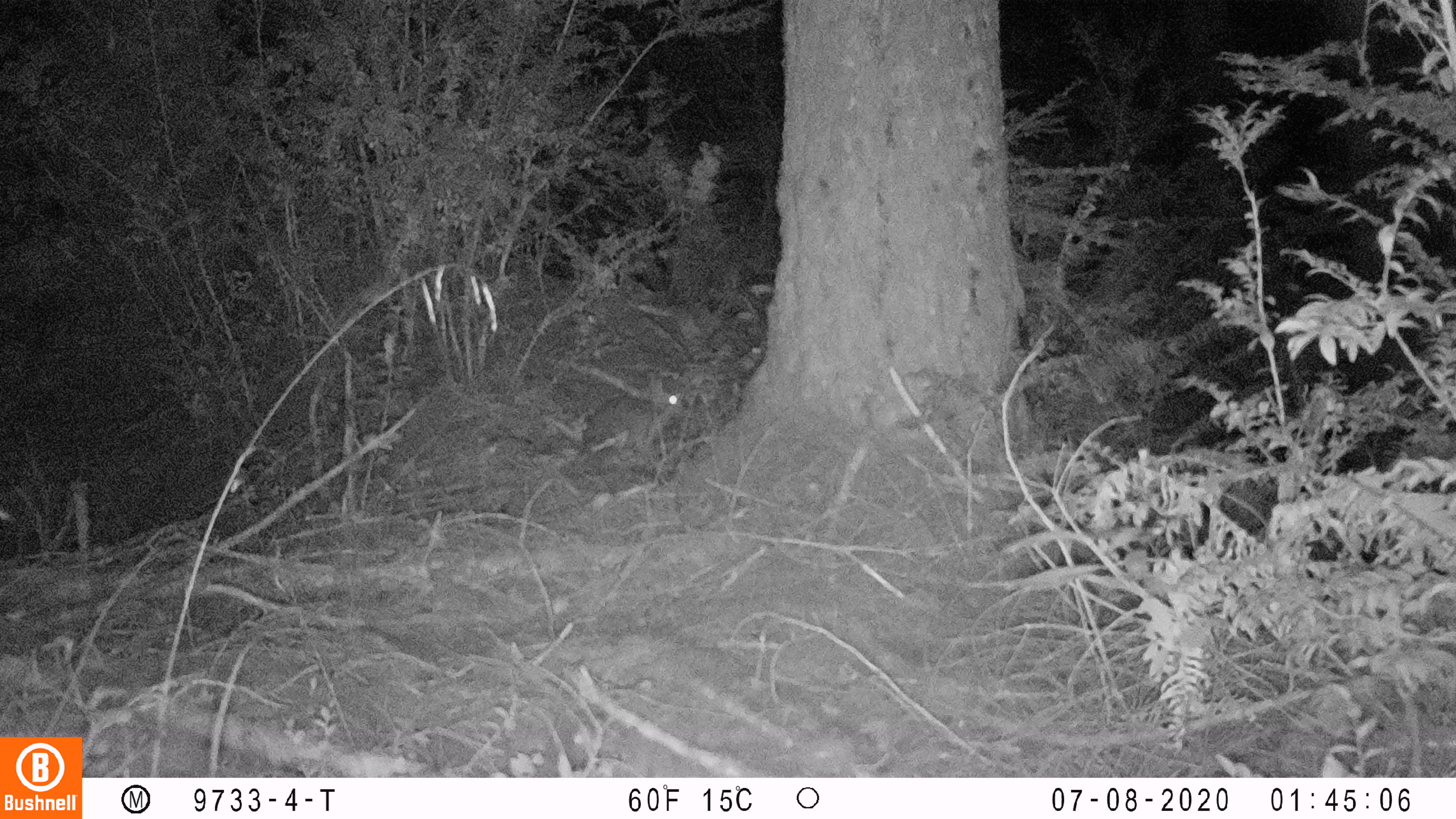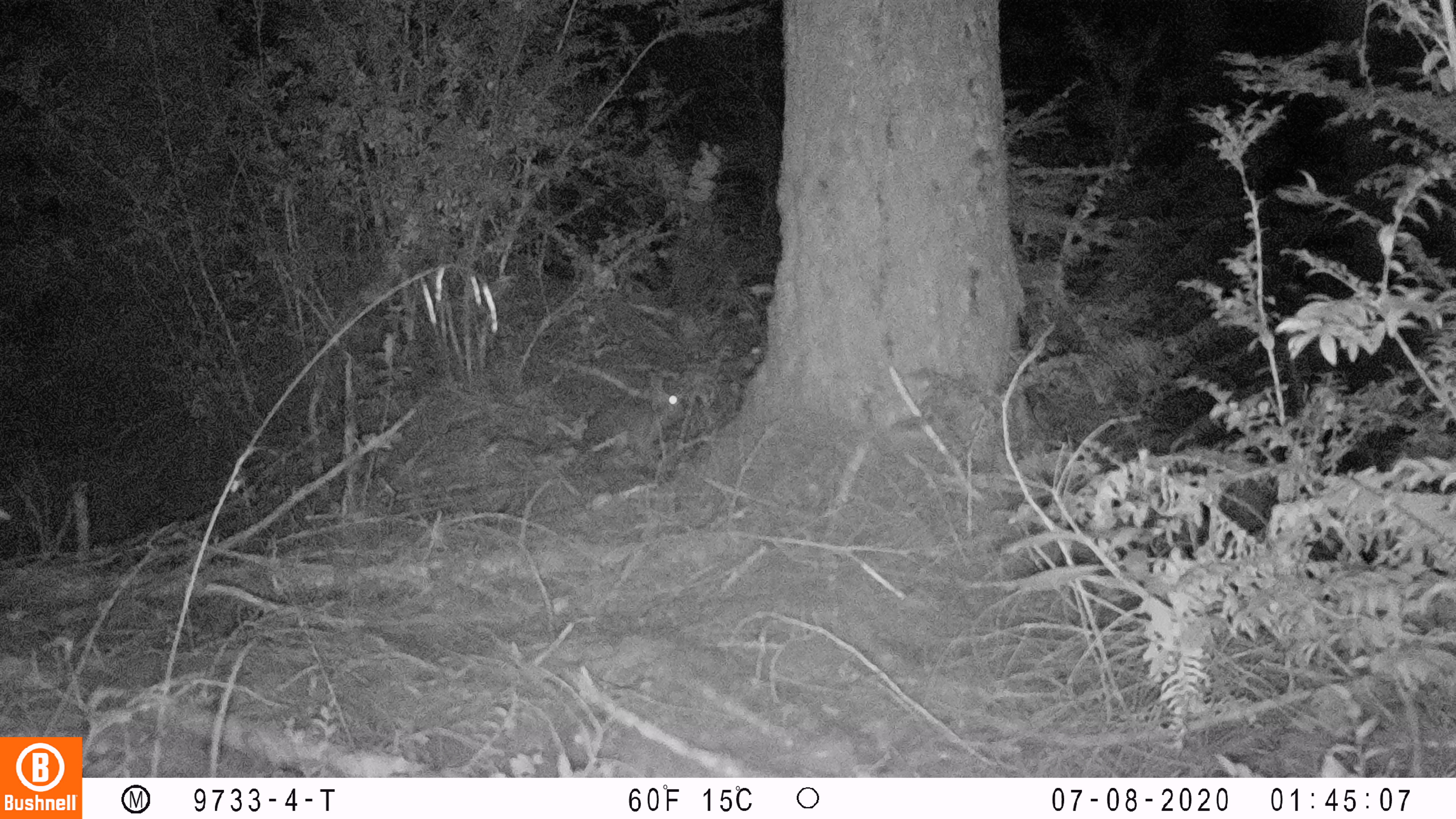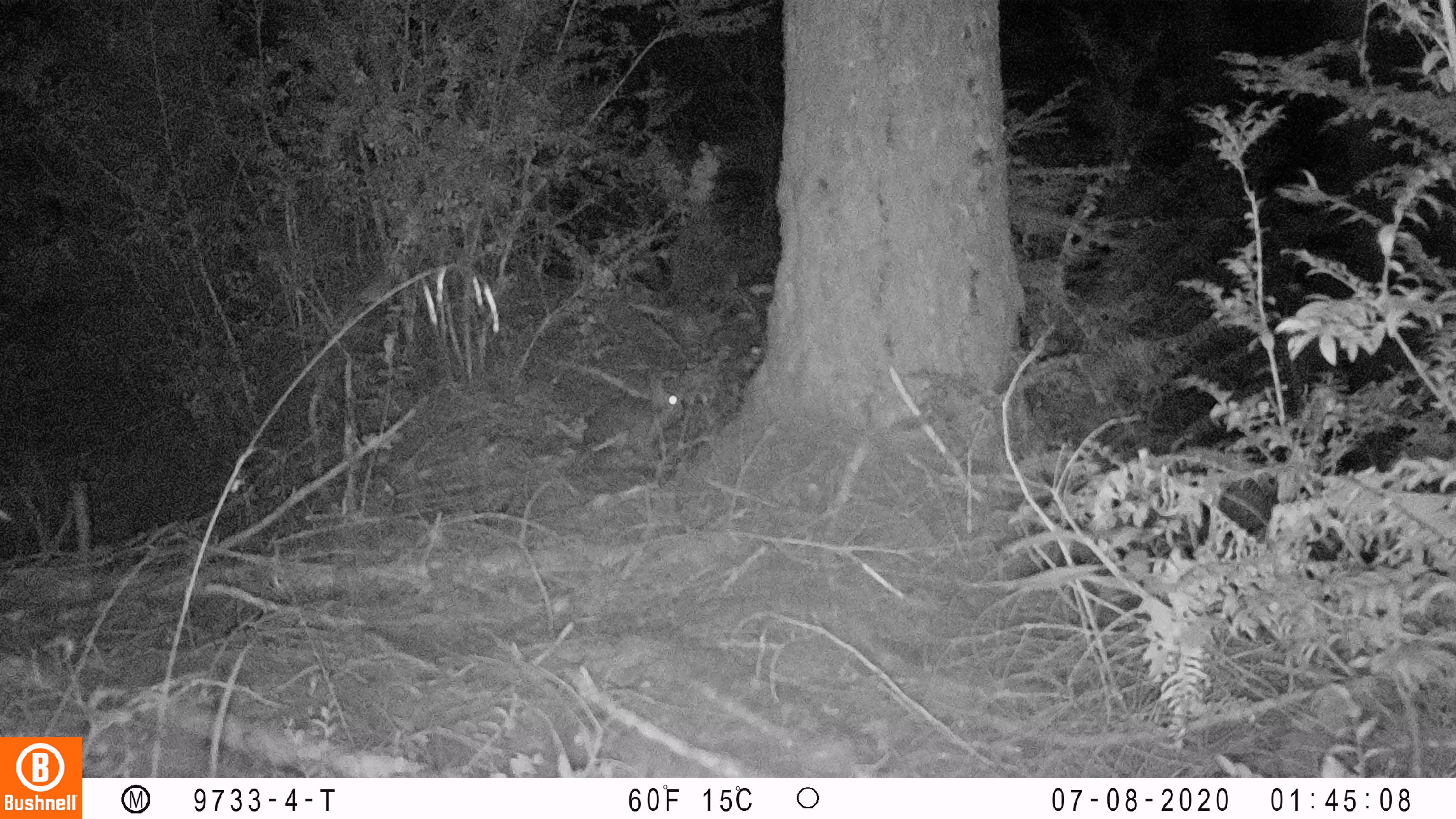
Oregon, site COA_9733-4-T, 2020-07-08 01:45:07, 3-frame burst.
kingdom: Animalia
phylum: Chordata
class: Mammalia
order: Lagomorpha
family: Leporidae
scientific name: Leporidae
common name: hares and rabbits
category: leporidae family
Leporidae family (hares and rabbits) (Leporidae).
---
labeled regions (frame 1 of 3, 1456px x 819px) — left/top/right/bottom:
leporidae family: 578/370/681/465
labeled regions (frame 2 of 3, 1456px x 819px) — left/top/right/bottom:
leporidae family: 583/369/682/461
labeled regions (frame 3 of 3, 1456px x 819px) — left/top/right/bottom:
leporidae family: 581/372/682/458